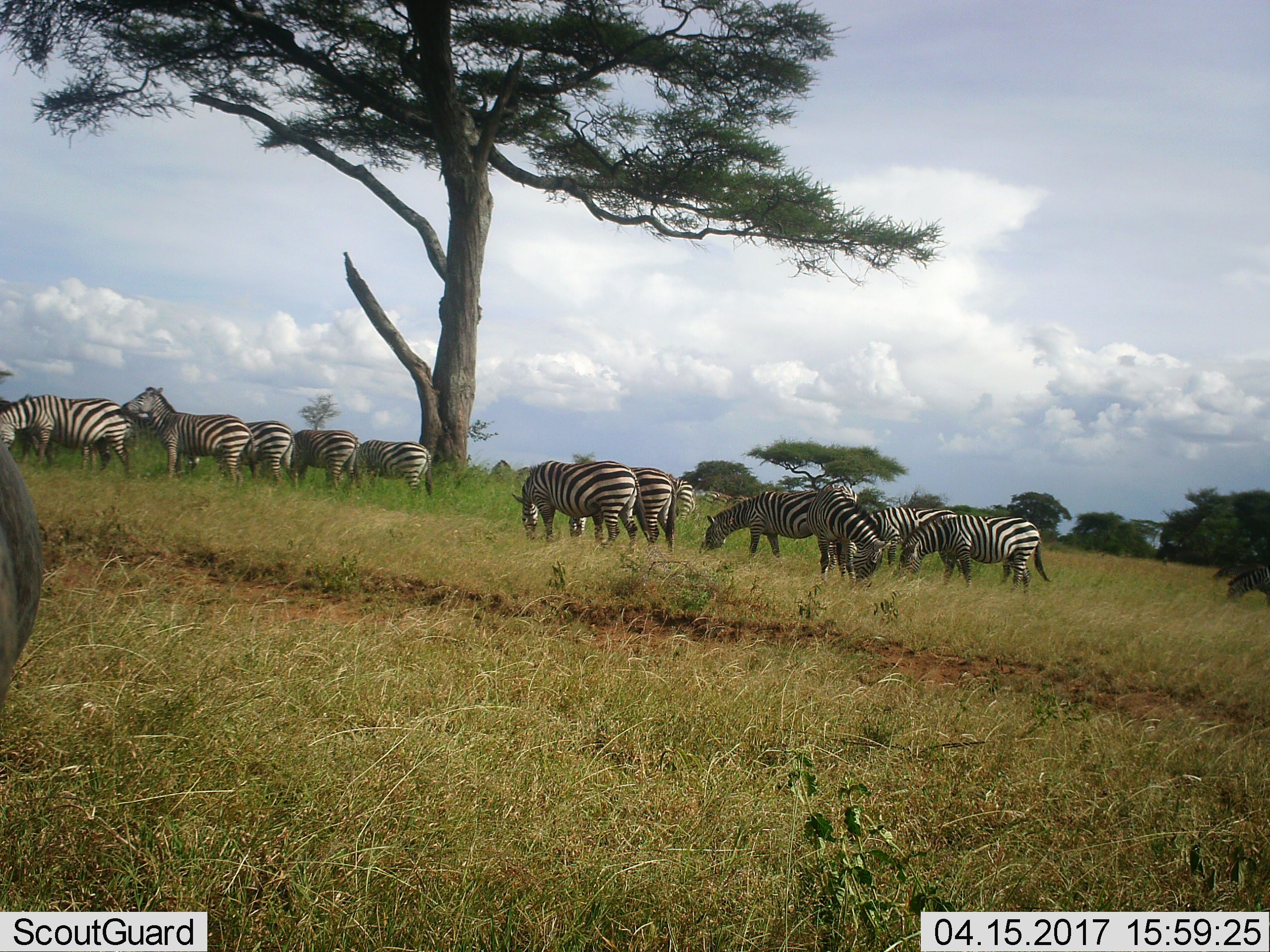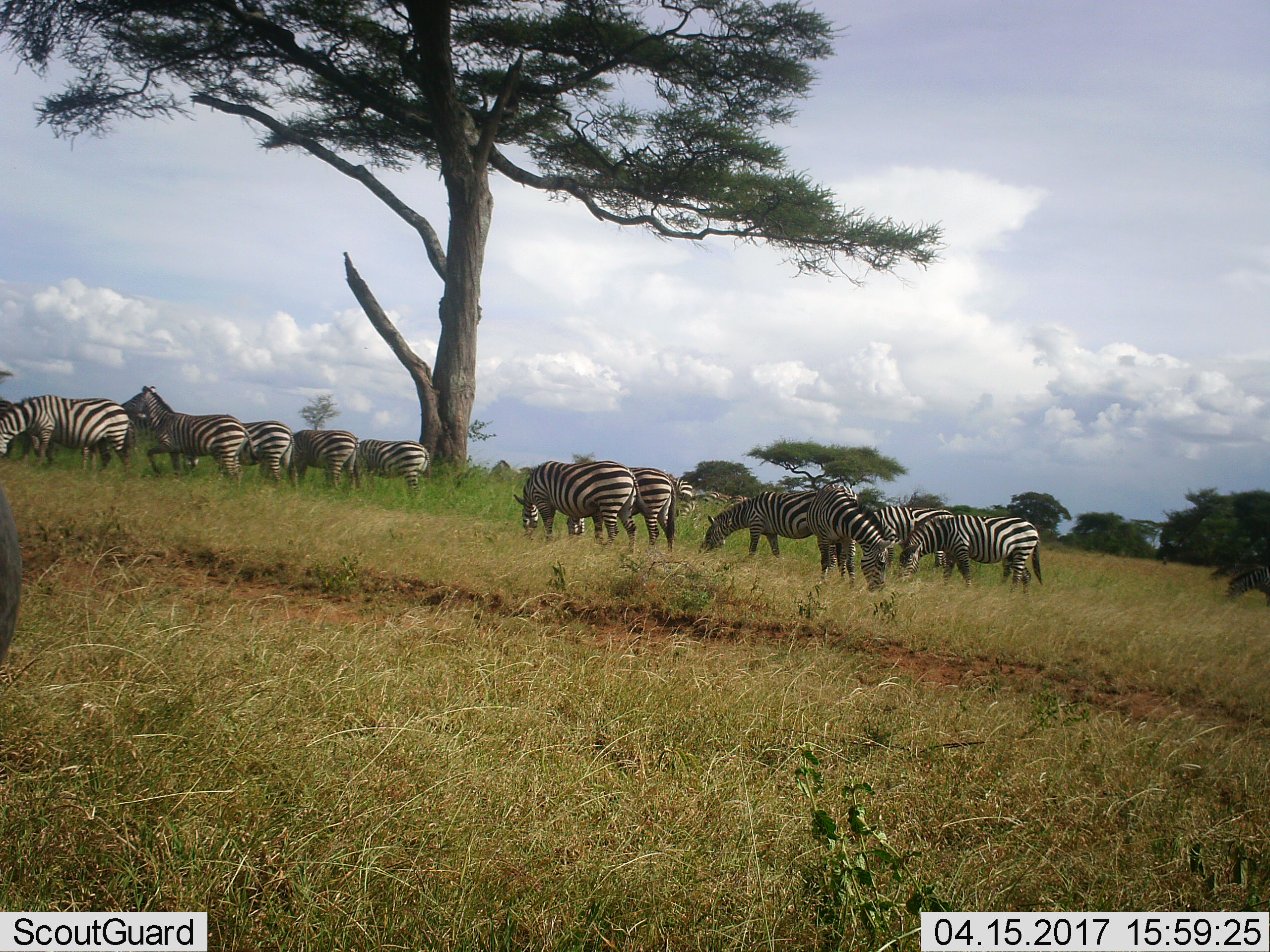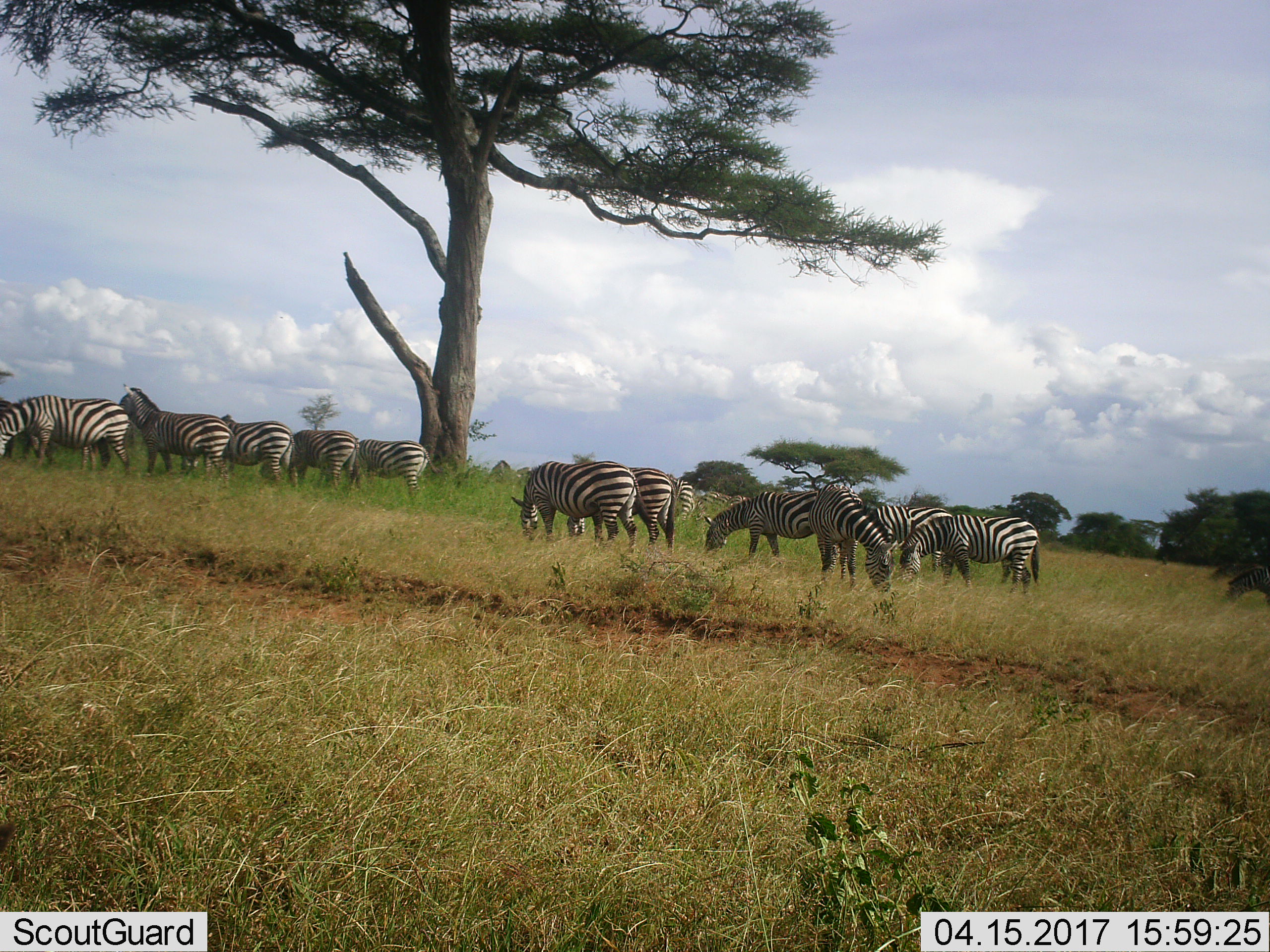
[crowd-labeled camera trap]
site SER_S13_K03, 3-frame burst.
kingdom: Animalia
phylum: Chordata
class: Mammalia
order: Perissodactyla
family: Equidae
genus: Equus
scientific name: Equus quagga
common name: plains zebra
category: zebraplains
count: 11-50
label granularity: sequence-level